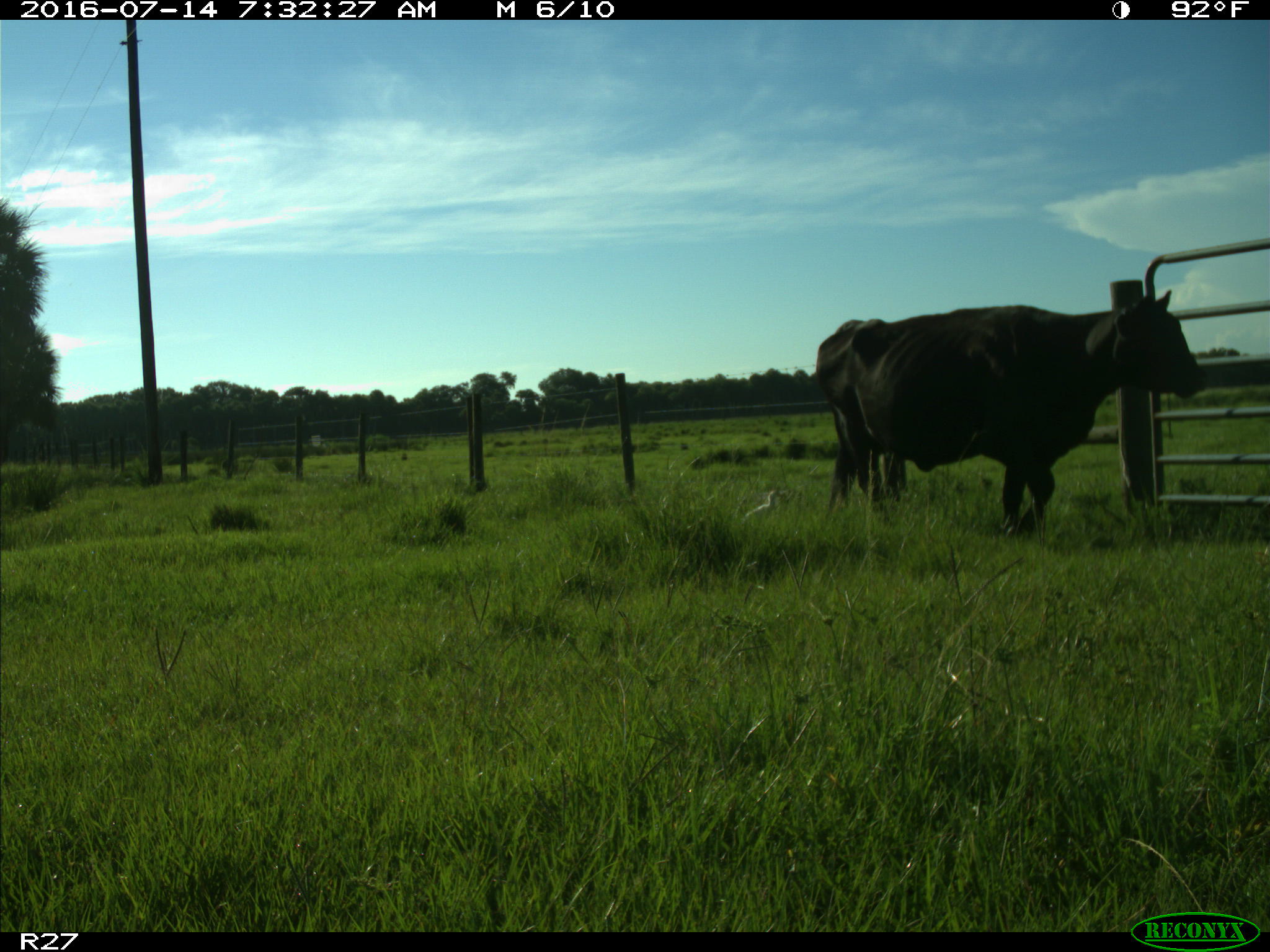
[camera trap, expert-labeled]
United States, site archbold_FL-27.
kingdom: Animalia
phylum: Chordata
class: Mammalia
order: Artiodactyla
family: Bovidae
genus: Bos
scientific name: Bos taurus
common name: domestic cow